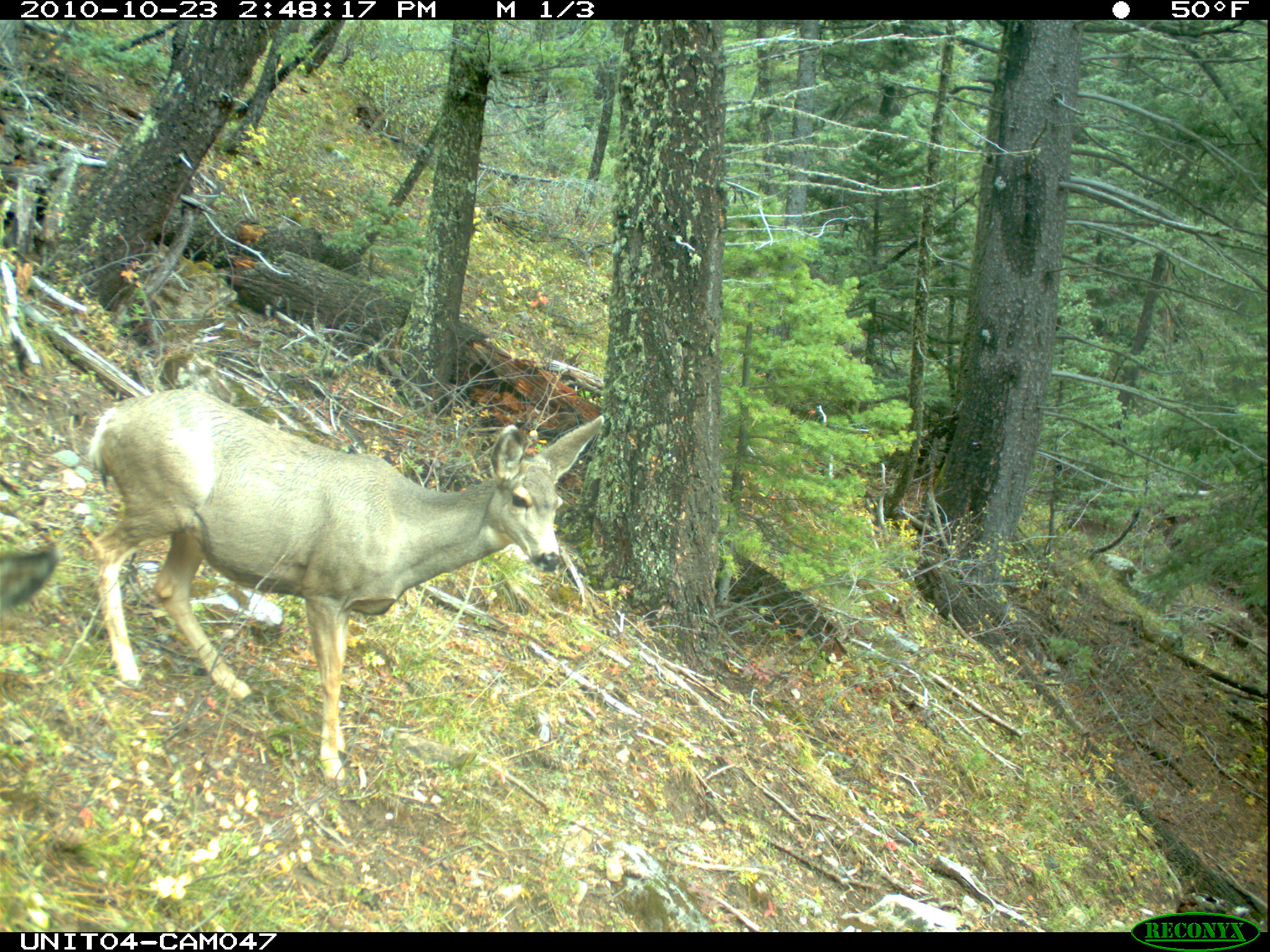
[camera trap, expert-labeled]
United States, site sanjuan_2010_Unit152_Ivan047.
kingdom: Animalia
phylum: Chordata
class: Mammalia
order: Artiodactyla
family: Cervidae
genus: Odocoileus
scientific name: Odocoileus hemionus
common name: mule deer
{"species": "Odocoileus hemionus (mule deer)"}